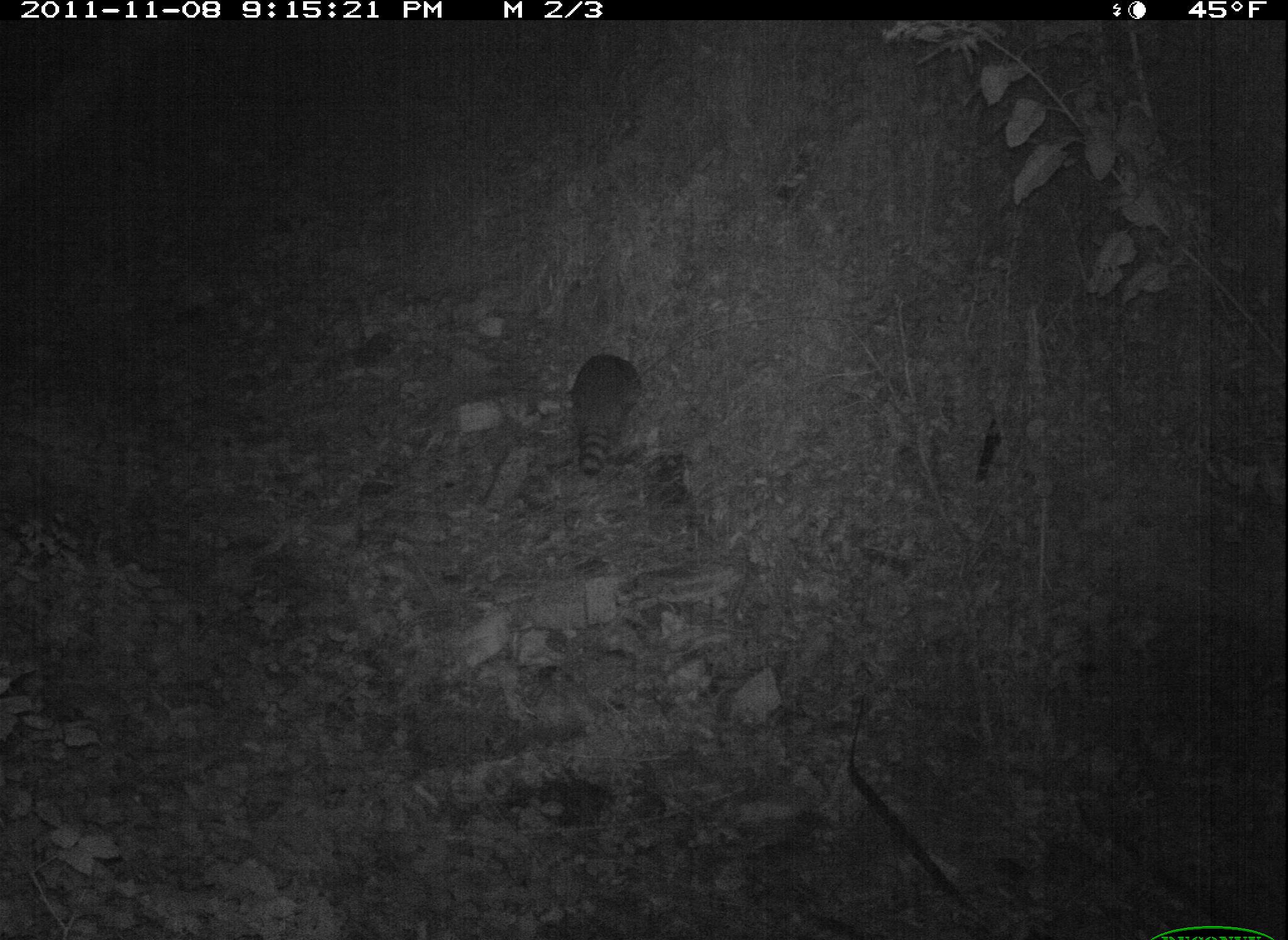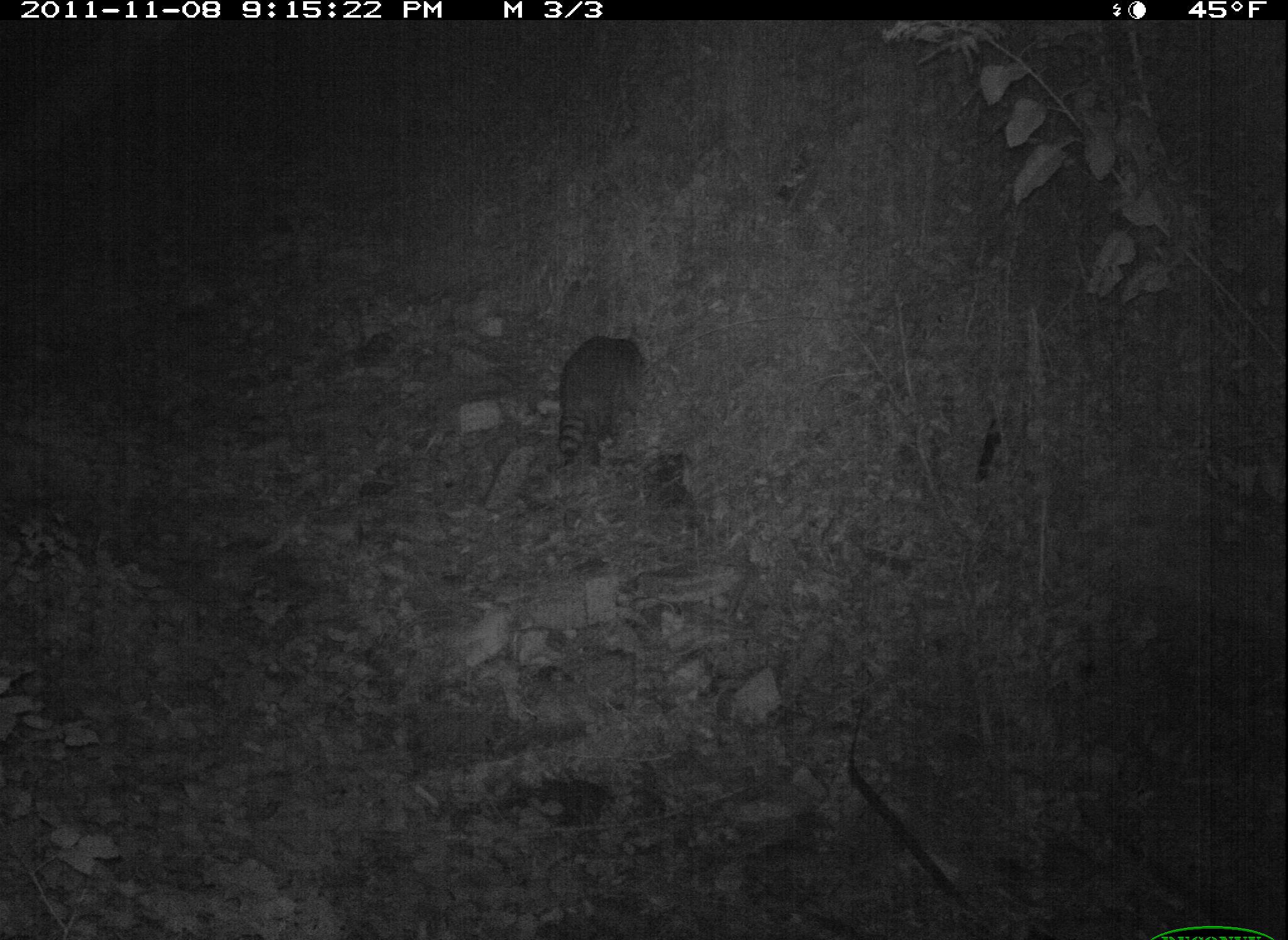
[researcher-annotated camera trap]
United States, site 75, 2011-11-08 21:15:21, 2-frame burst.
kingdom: Animalia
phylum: Chordata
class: Mammalia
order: Carnivora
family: Procyonidae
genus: Procyon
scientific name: Procyon lotor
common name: raccoon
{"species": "raccoon (Procyon lotor)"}